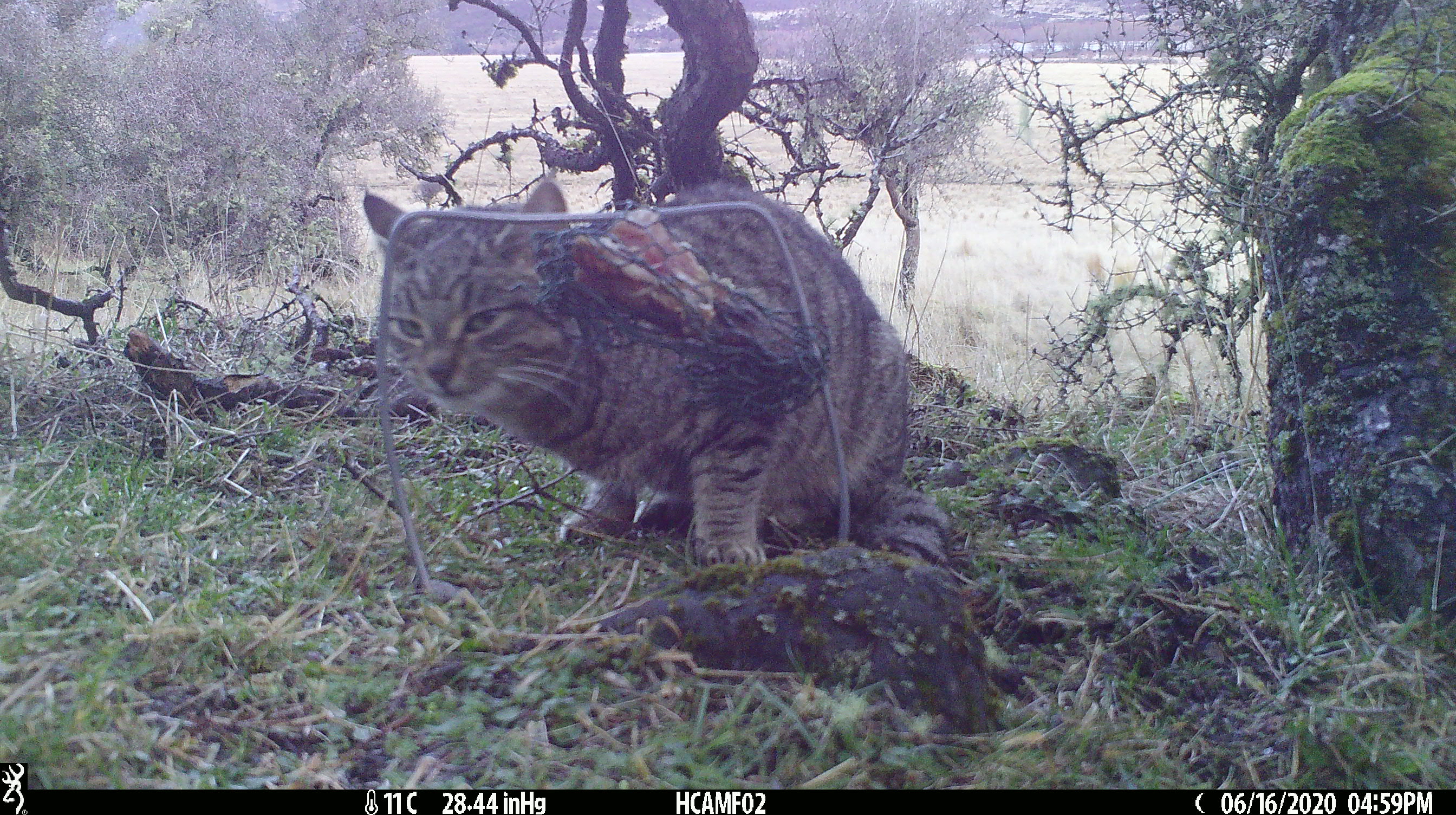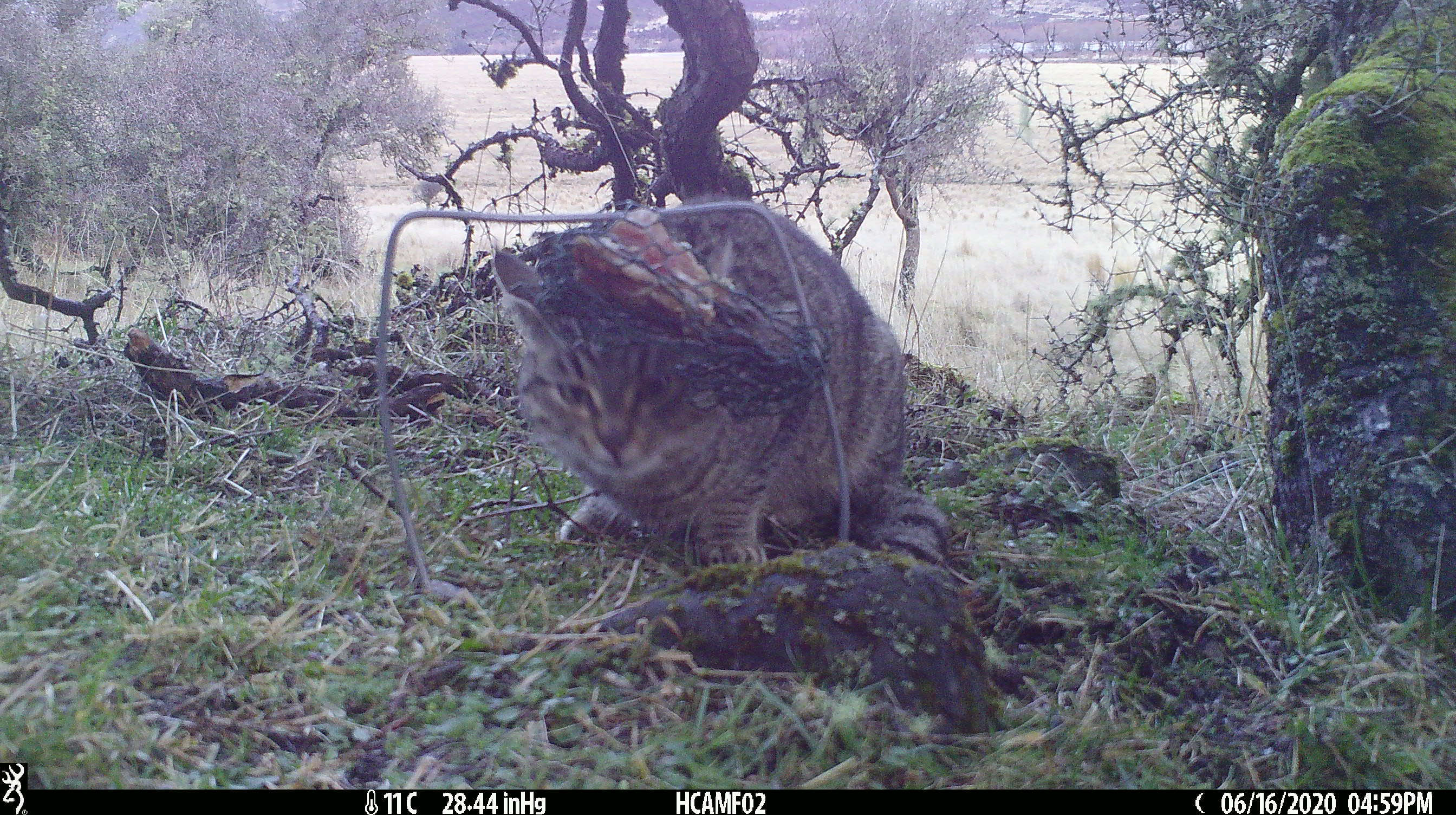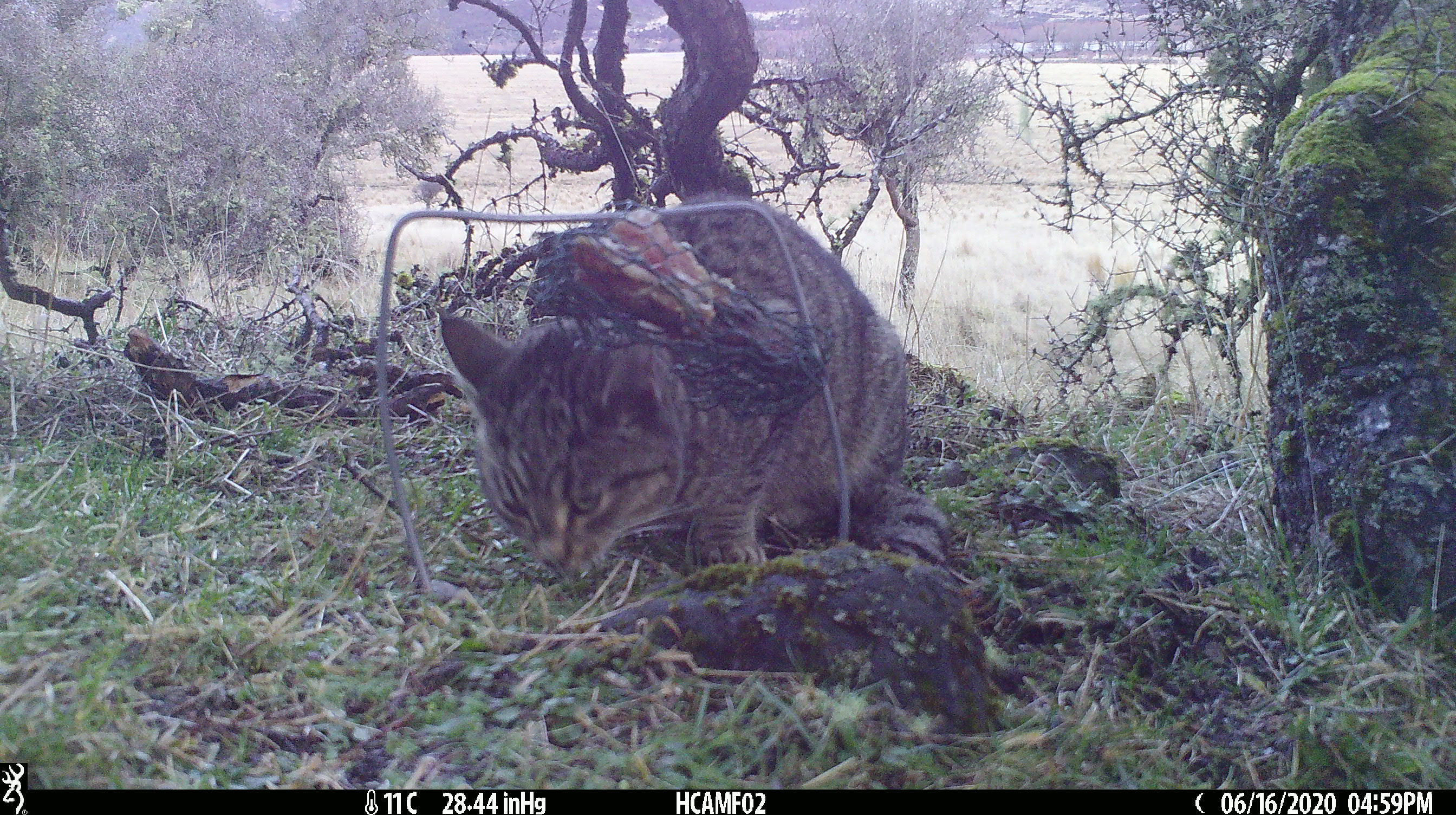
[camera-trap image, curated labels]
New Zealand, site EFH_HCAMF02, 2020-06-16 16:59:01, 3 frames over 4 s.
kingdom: Animalia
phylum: Chordata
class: Mammalia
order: Carnivora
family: Felidae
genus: Felis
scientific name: Felis catus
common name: domestic cat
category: cat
Cat (domestic cat) (Felis catus).